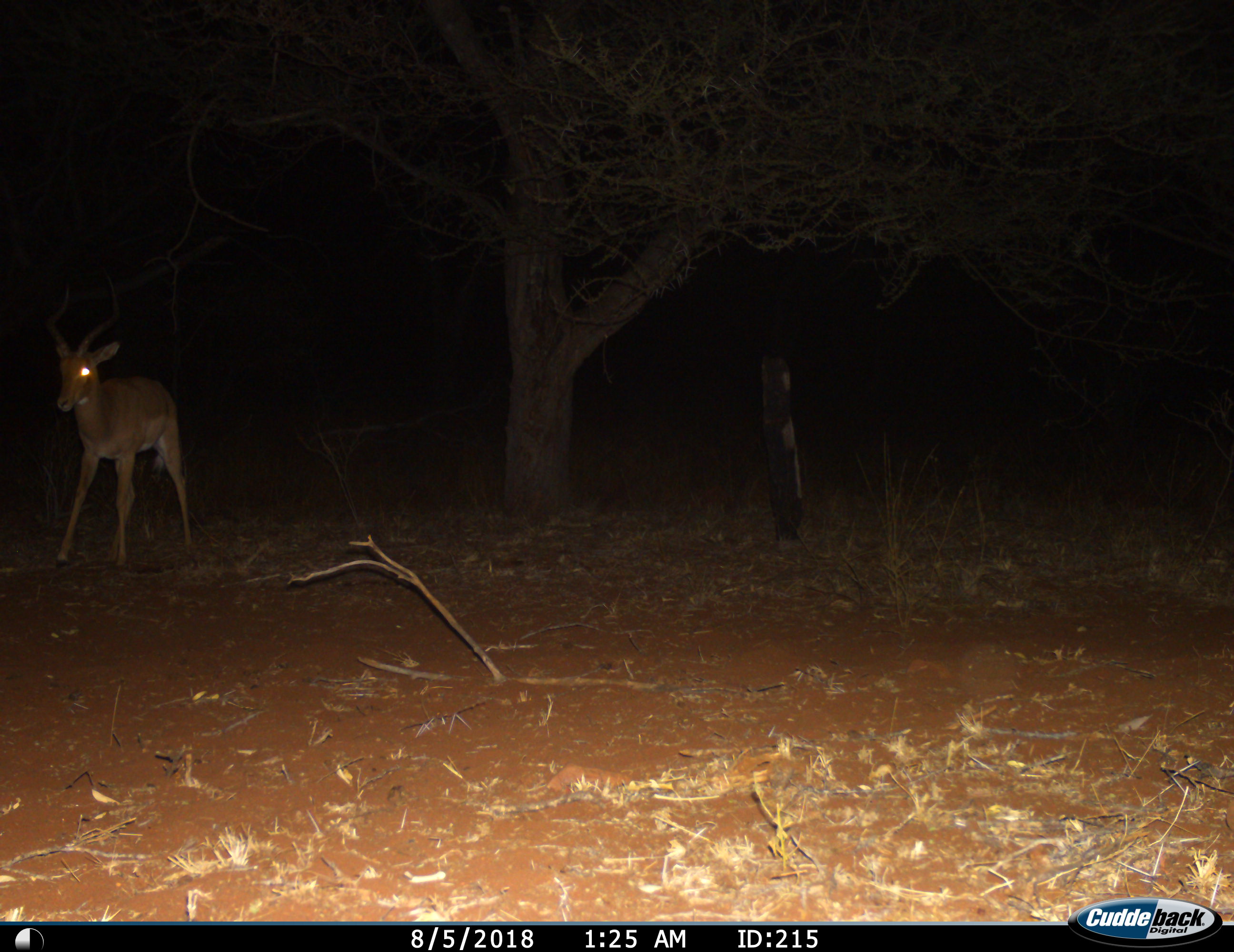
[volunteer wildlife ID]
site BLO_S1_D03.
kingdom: Animalia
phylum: Chordata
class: Mammalia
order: Artiodactyla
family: Bovidae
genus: Aepyceros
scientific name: Aepyceros melampus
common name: impala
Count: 1.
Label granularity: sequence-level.